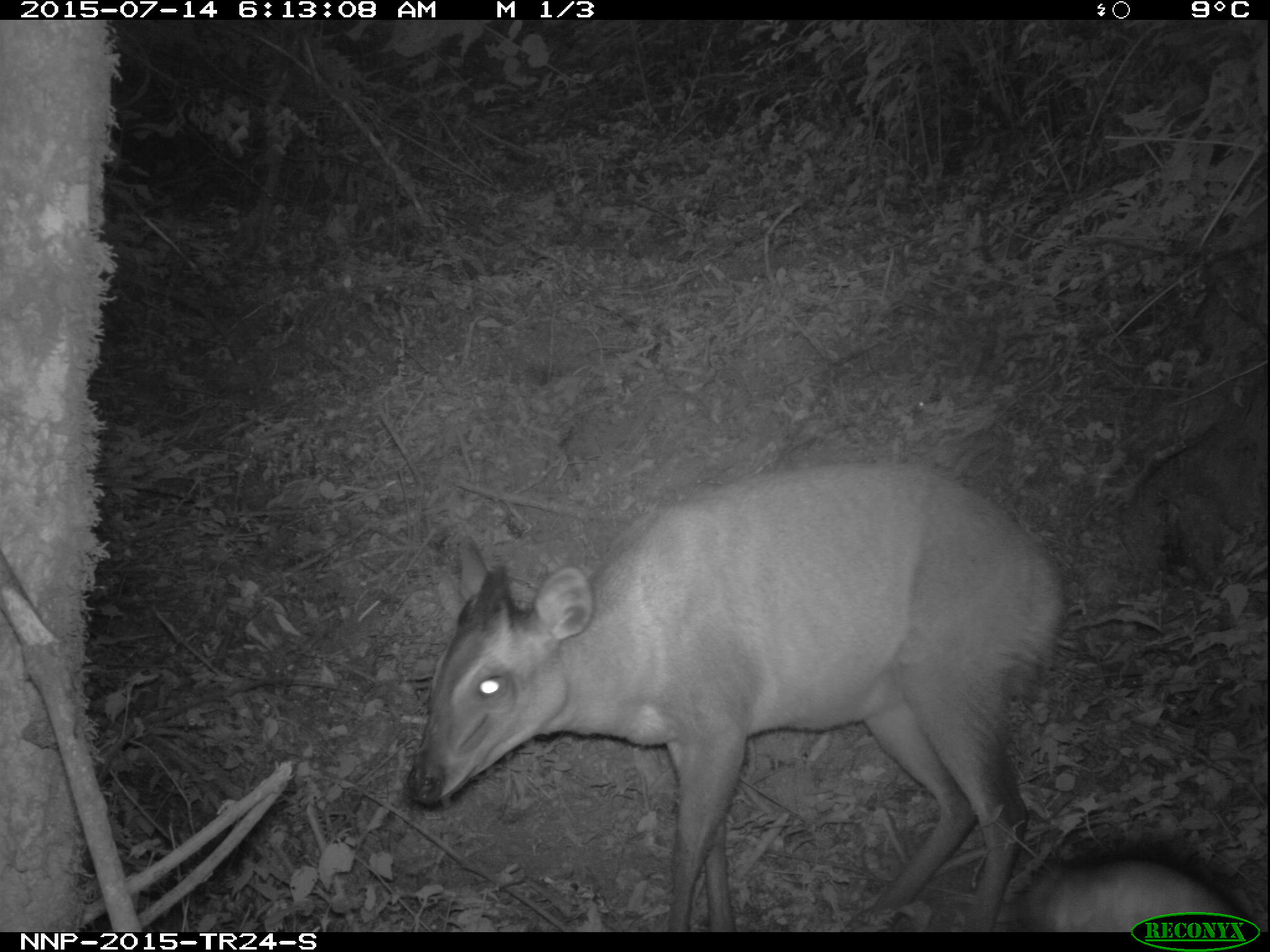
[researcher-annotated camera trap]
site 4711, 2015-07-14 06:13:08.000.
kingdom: Animalia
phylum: Chordata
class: Mammalia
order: Artiodactyla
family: Bovidae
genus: Cephalophus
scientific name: Cephalophus nigrifrons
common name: black-fronted duiker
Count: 1.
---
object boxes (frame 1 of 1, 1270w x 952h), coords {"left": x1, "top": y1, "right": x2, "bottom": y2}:
cephalophus nigrifrons: {"left": 400, "top": 458, "right": 1065, "bottom": 932}; {"left": 1016, "top": 845, "right": 1253, "bottom": 932}